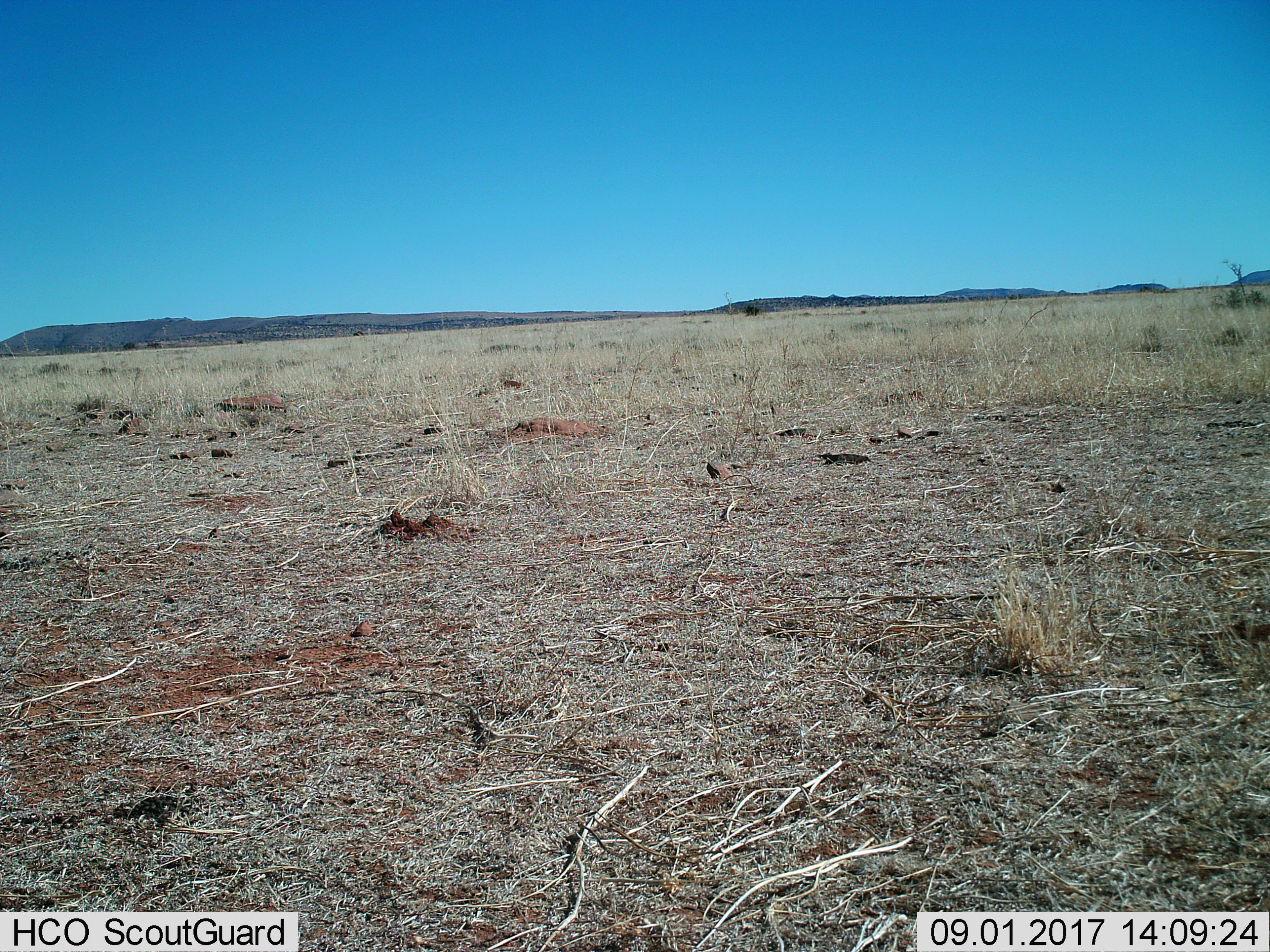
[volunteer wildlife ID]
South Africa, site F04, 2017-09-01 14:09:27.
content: no animal present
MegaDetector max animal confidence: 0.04